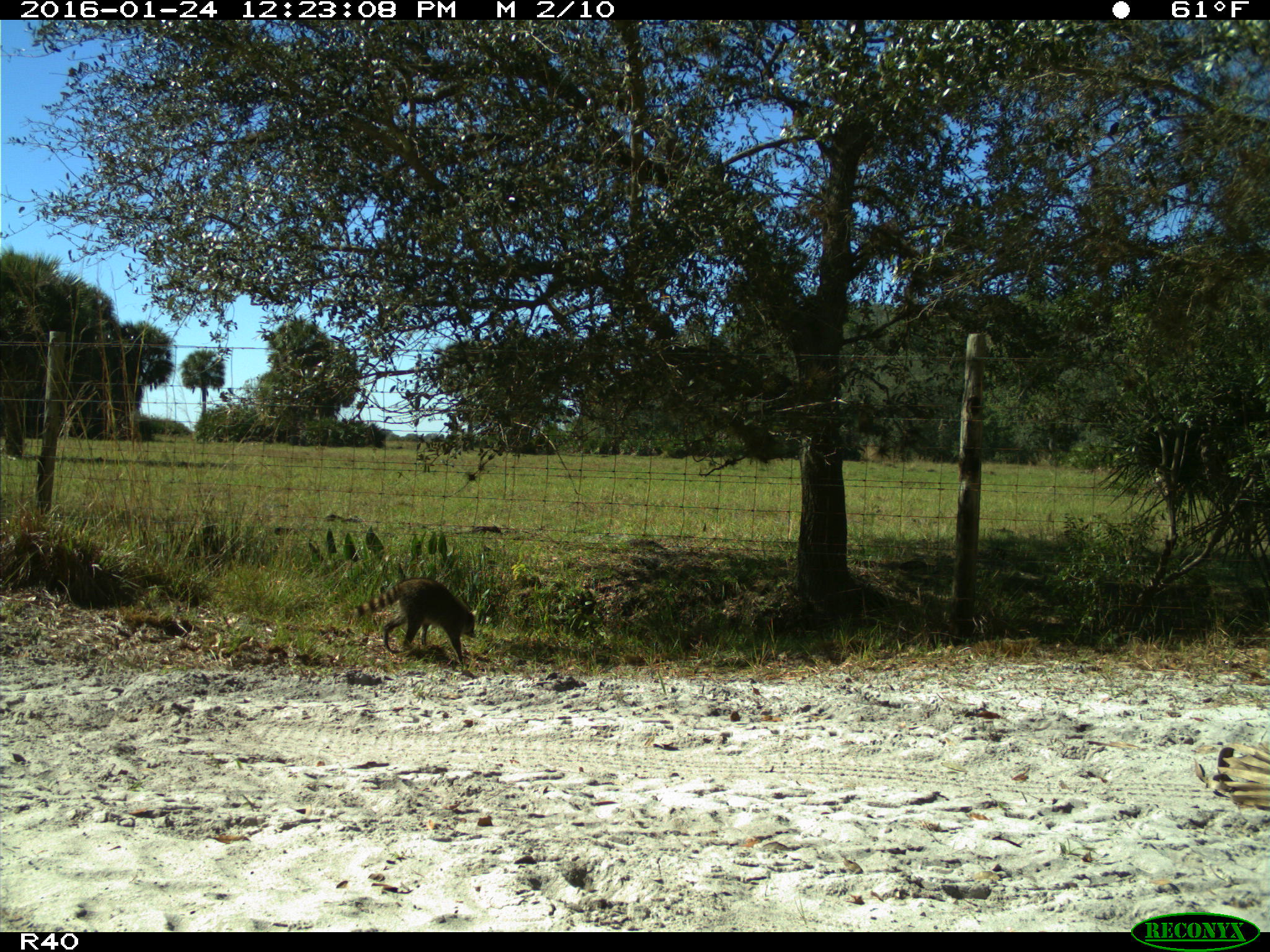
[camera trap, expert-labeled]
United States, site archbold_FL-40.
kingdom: Animalia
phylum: Chordata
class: Mammalia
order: Carnivora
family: Procyonidae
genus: Procyon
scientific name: Procyon lotor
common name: common raccoon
Procyon lotor (common raccoon).